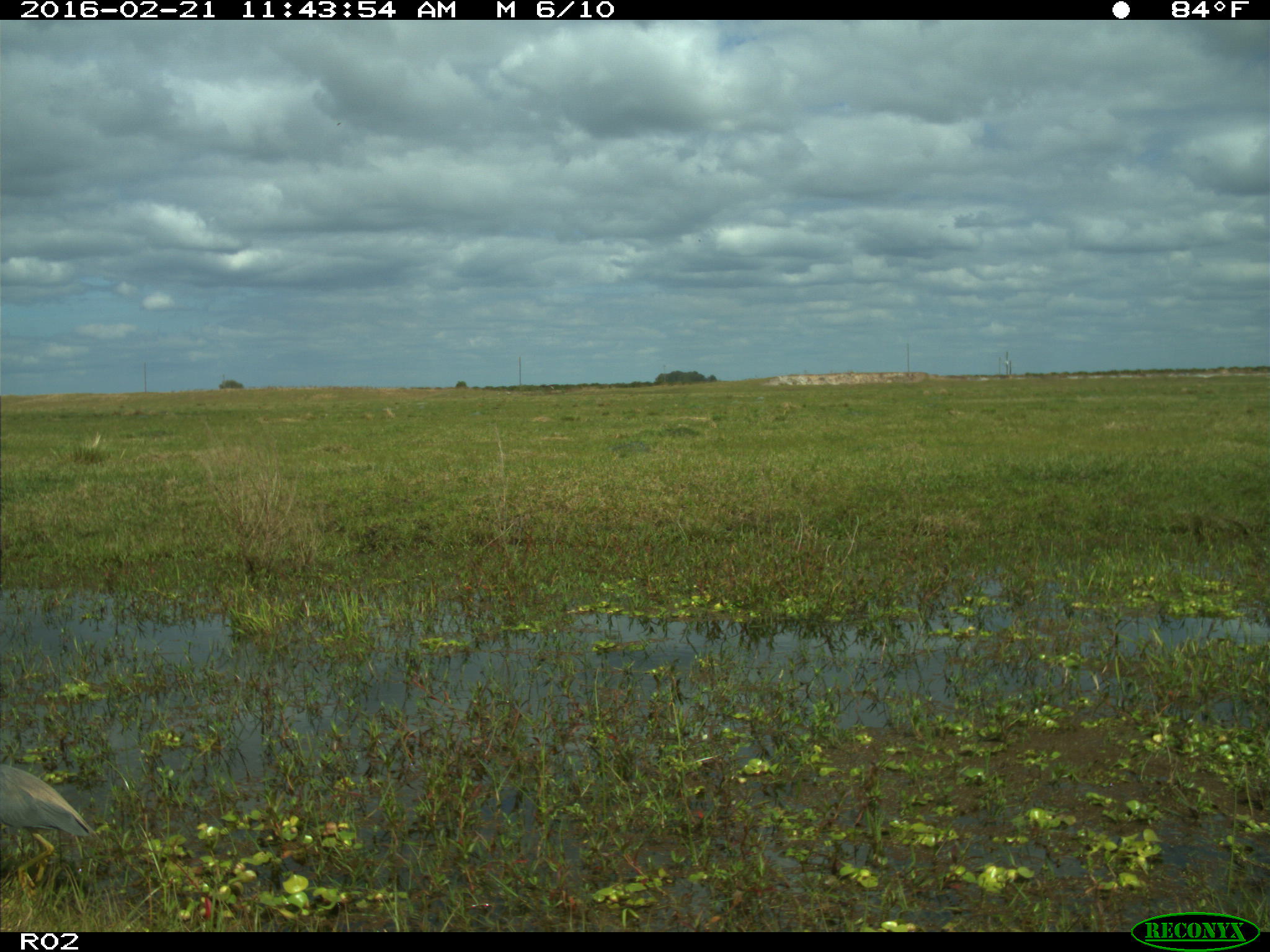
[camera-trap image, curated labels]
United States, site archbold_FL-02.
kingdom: Animalia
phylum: Chordata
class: Aves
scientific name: Aves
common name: birds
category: unidentified bird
Unidentified bird (birds) (Aves).